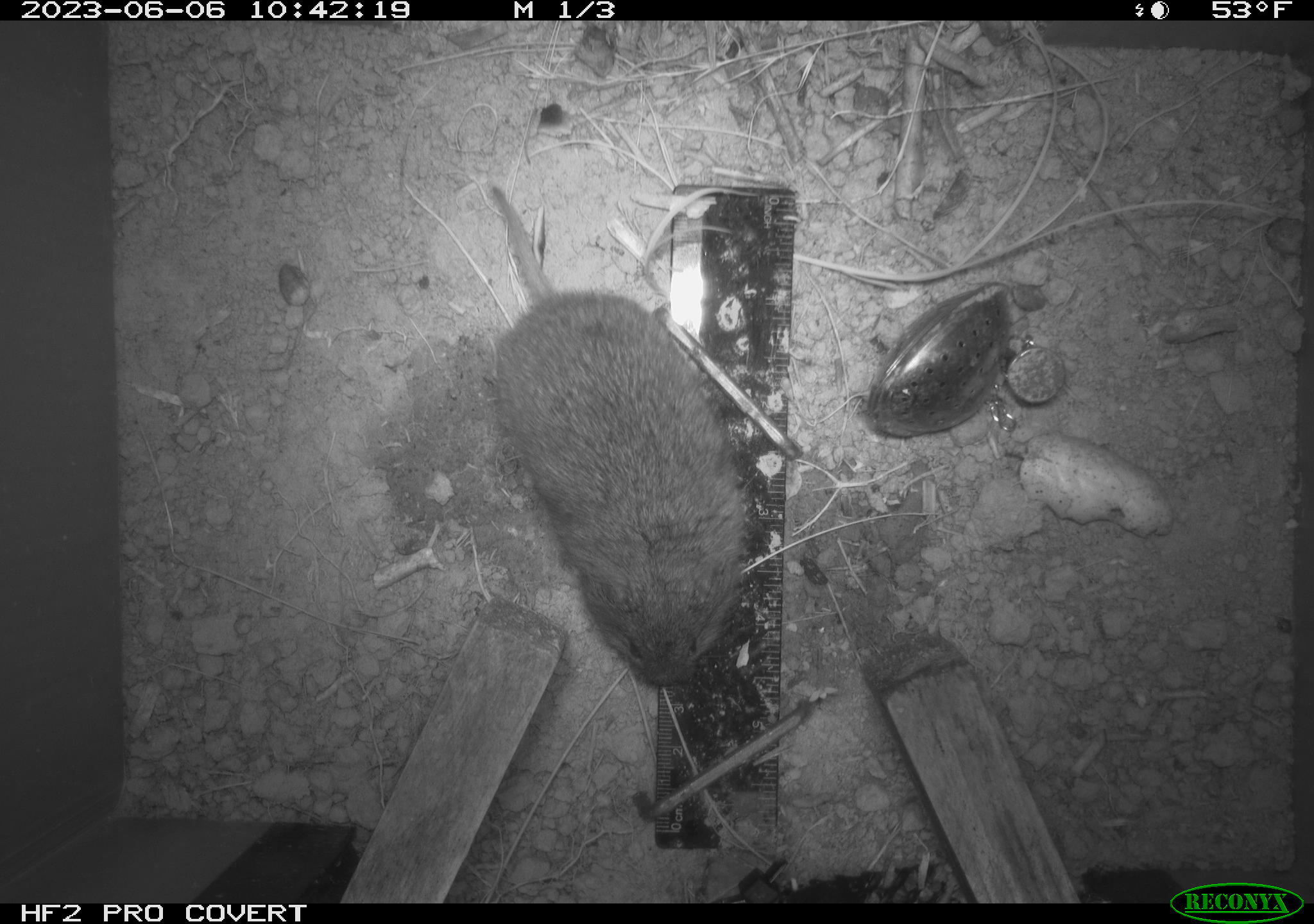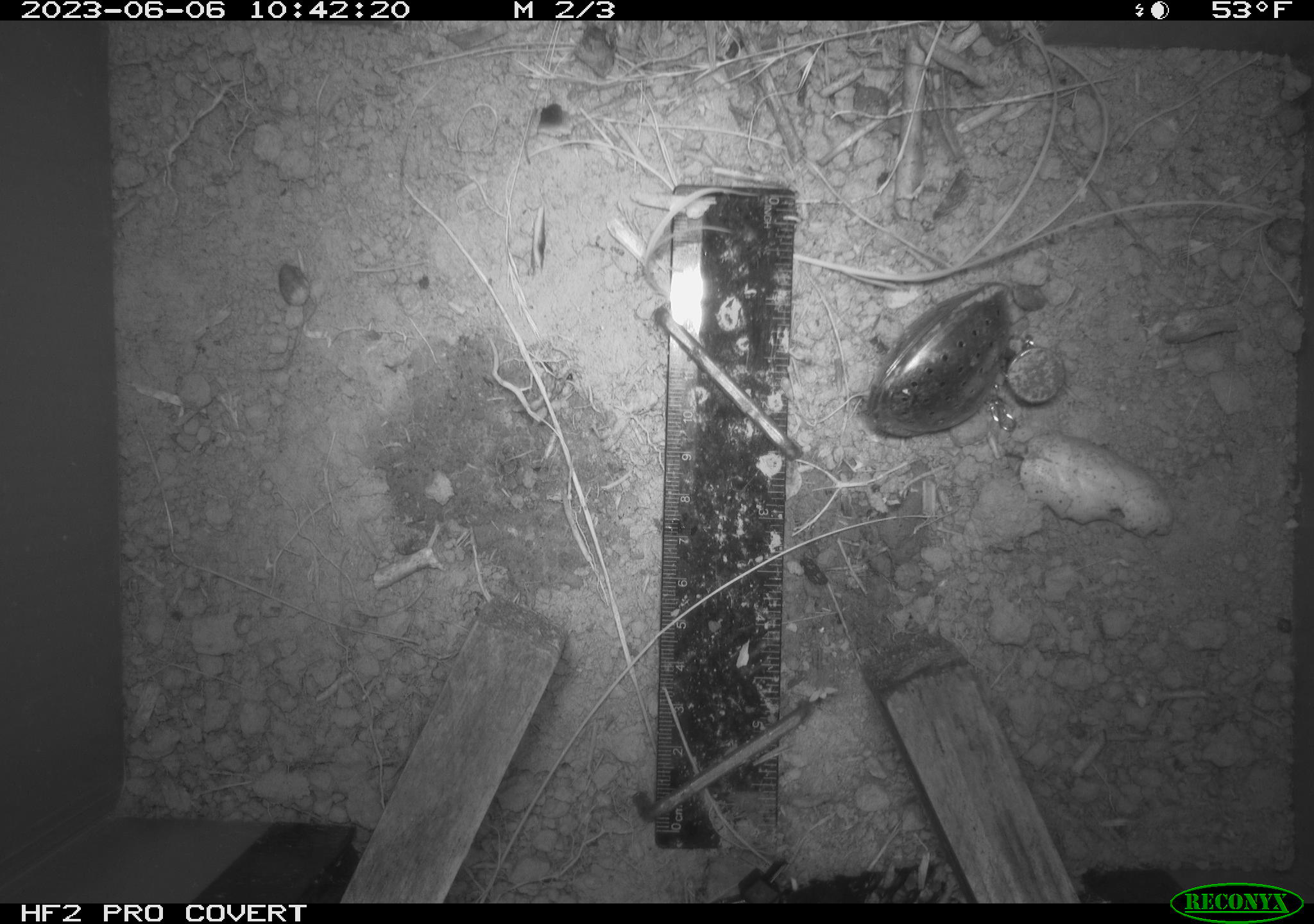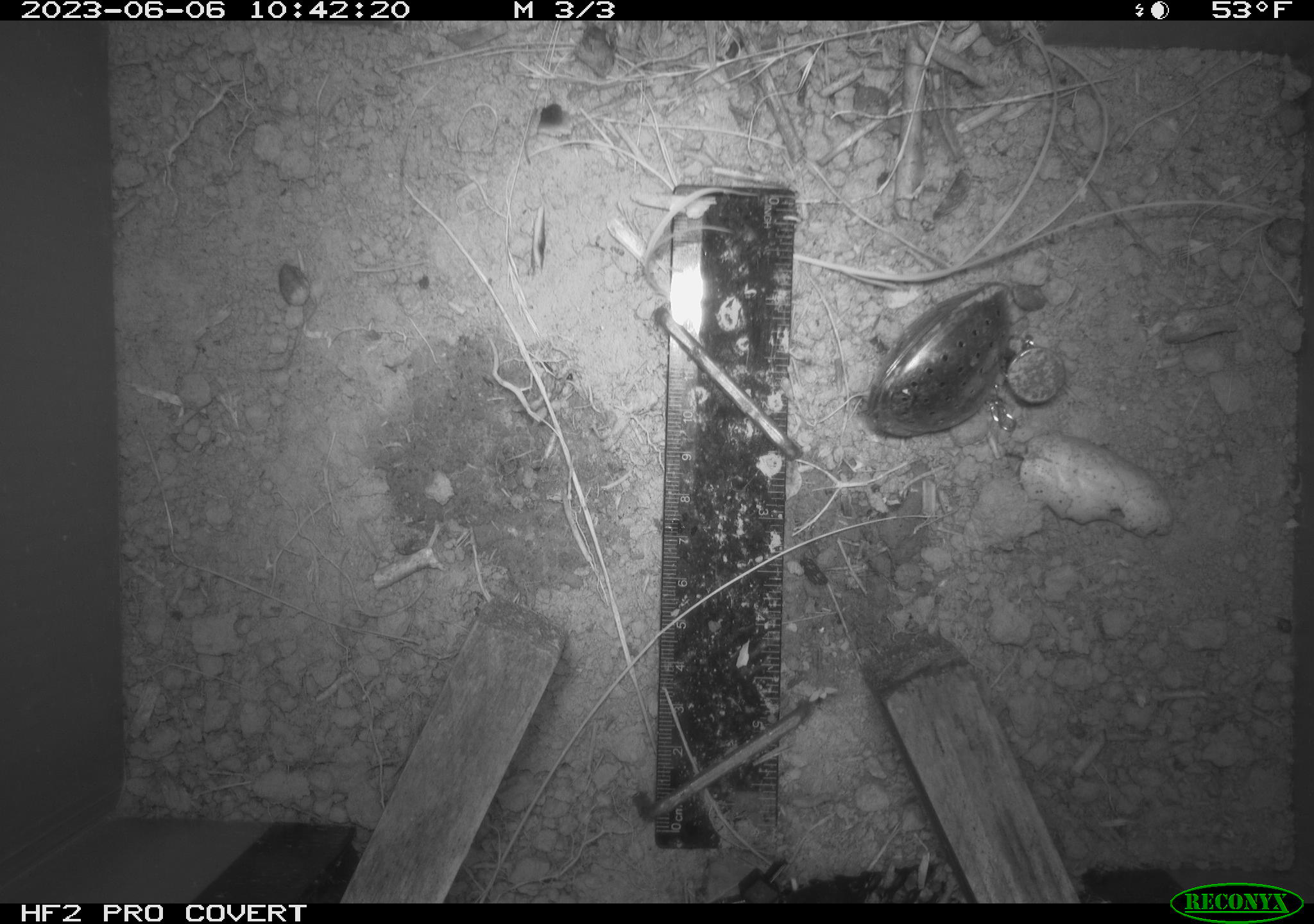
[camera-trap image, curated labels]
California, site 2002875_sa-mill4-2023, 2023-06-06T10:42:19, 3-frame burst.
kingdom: Animalia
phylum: Chordata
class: Mammalia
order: Rodentia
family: Cricetidae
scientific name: Arvicolinae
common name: voles, lemmings, and muskrats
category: arvicolinae subfamily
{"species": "arvicolinae subfamily (voles, lemmings, and muskrats) (Arvicolinae)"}